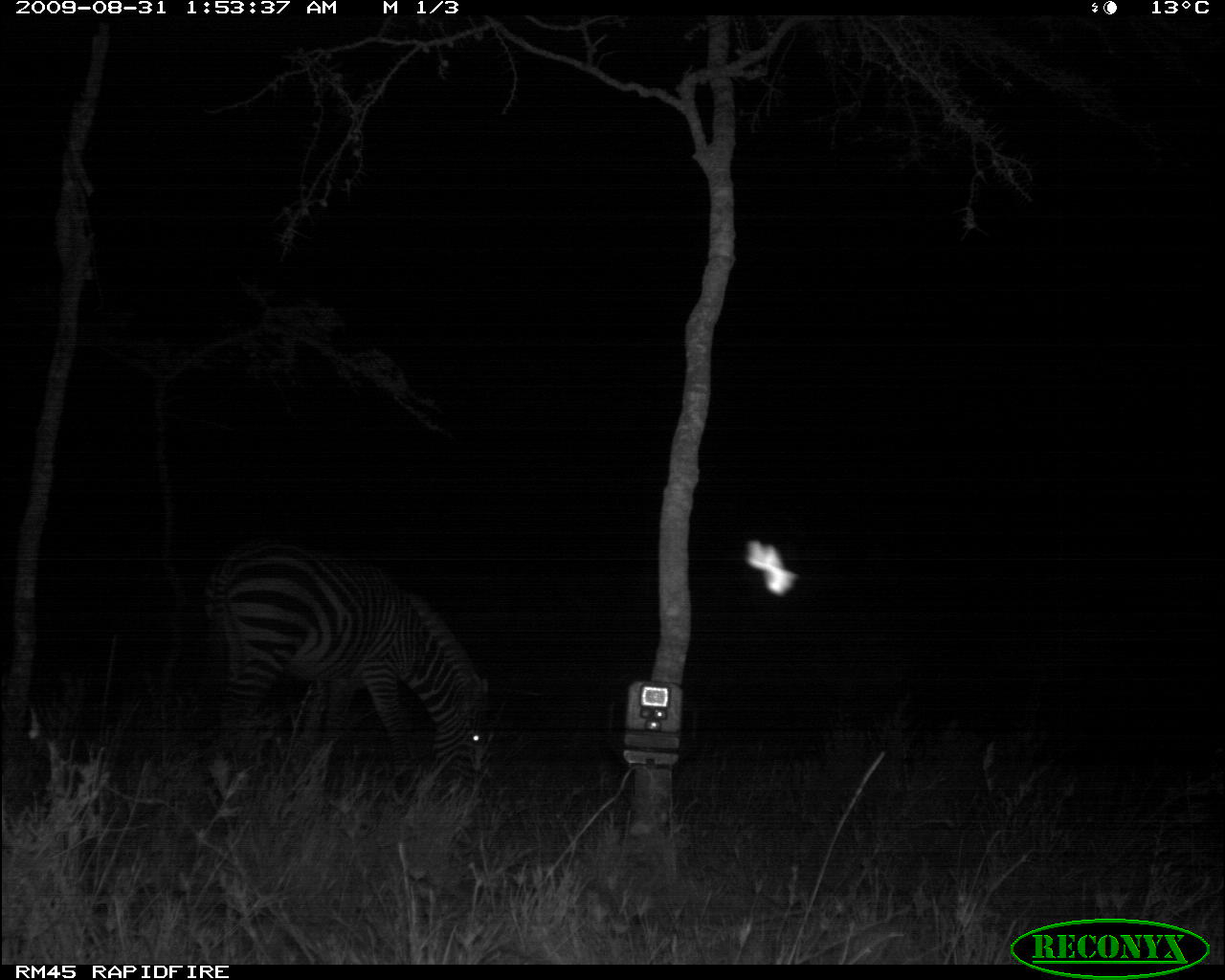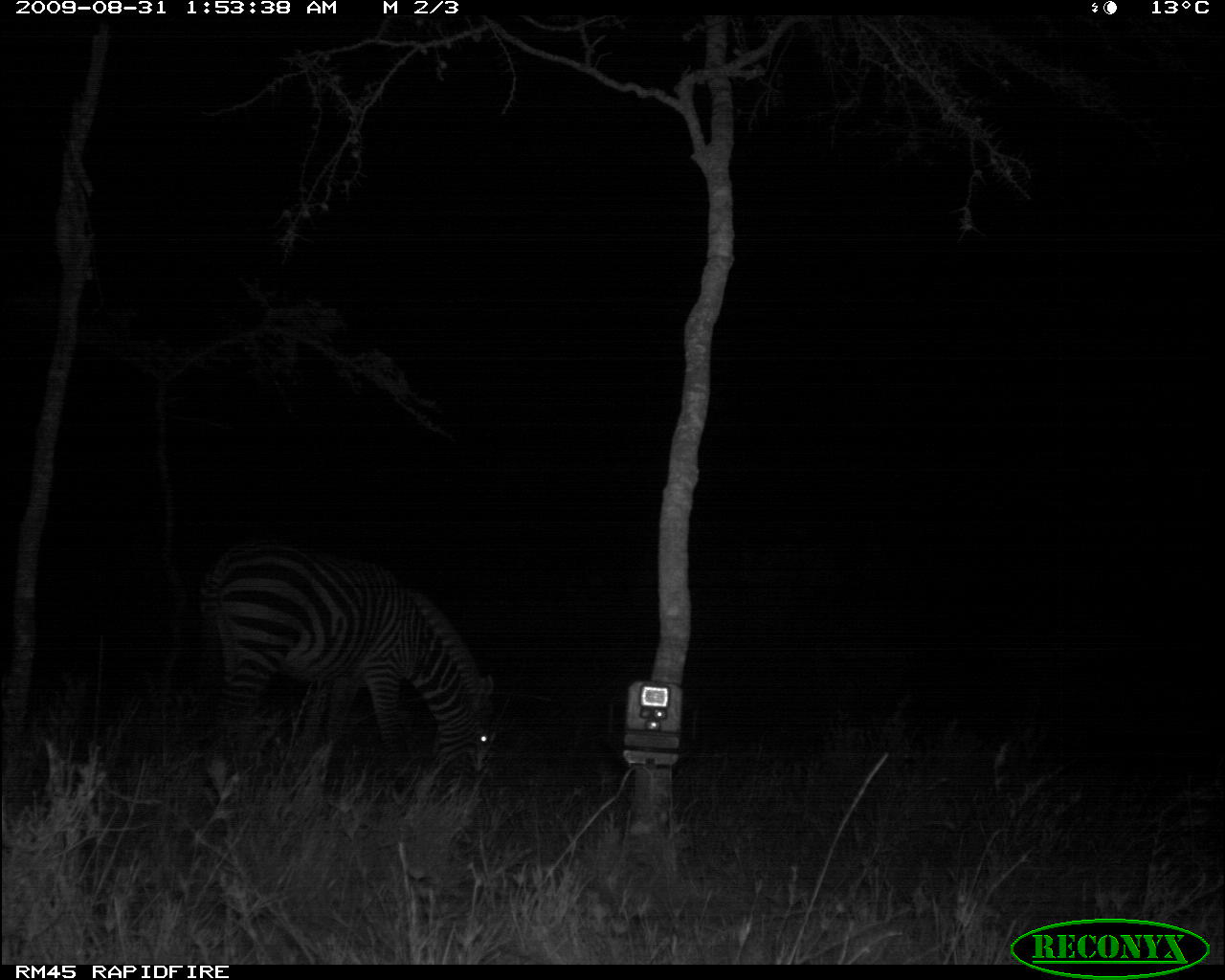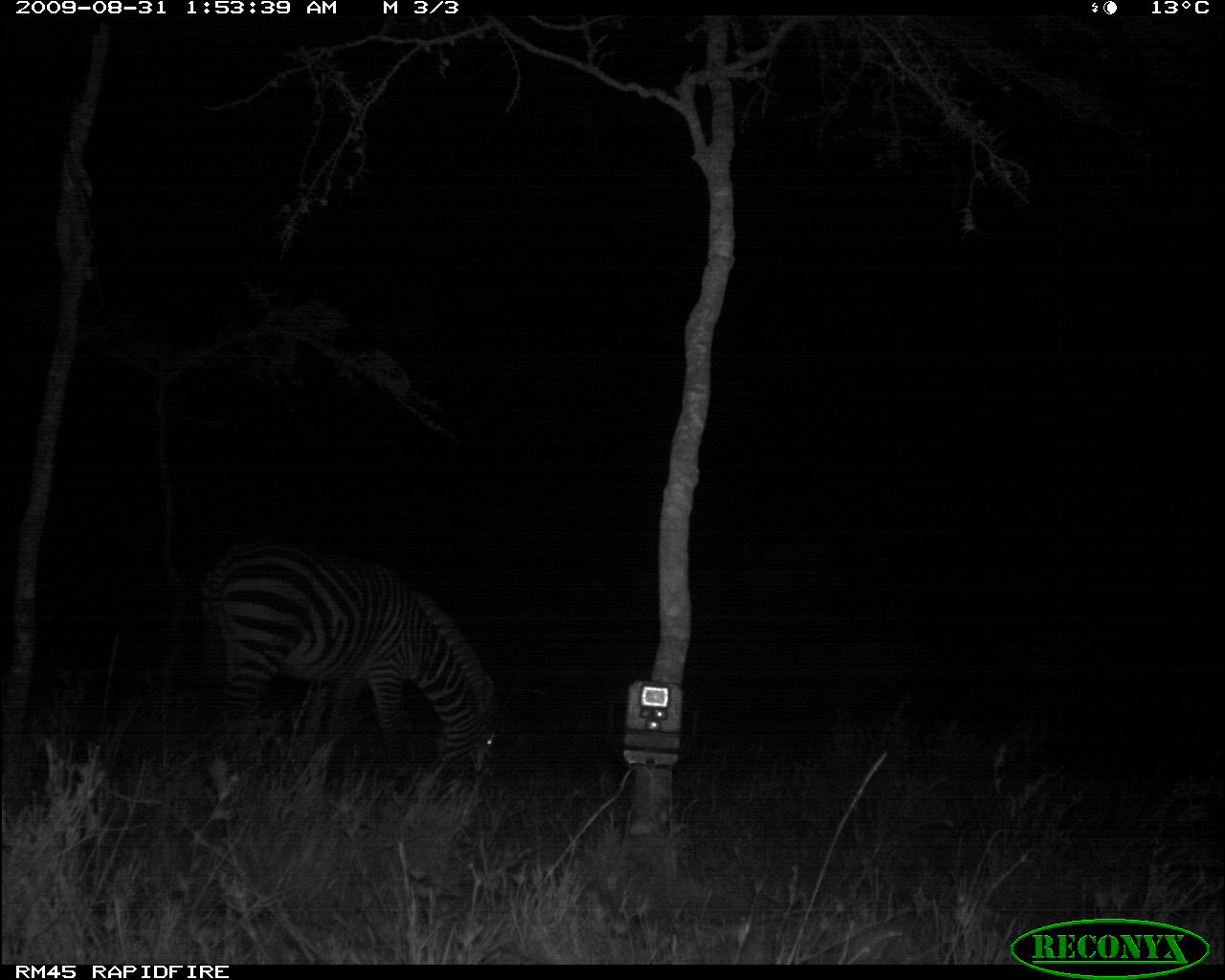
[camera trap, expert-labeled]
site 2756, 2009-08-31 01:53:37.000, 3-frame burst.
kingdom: Animalia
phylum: Chordata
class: Mammalia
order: Perissodactyla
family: Equidae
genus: Equus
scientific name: Equus quagga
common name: plains zebra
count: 1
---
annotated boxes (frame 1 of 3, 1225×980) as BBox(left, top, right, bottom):
equus quagga: BBox(199, 541, 493, 793)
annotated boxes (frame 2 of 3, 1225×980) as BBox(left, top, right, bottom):
equus quagga: BBox(199, 541, 495, 793)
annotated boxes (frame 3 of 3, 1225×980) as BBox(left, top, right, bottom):
equus quagga: BBox(197, 541, 498, 791)